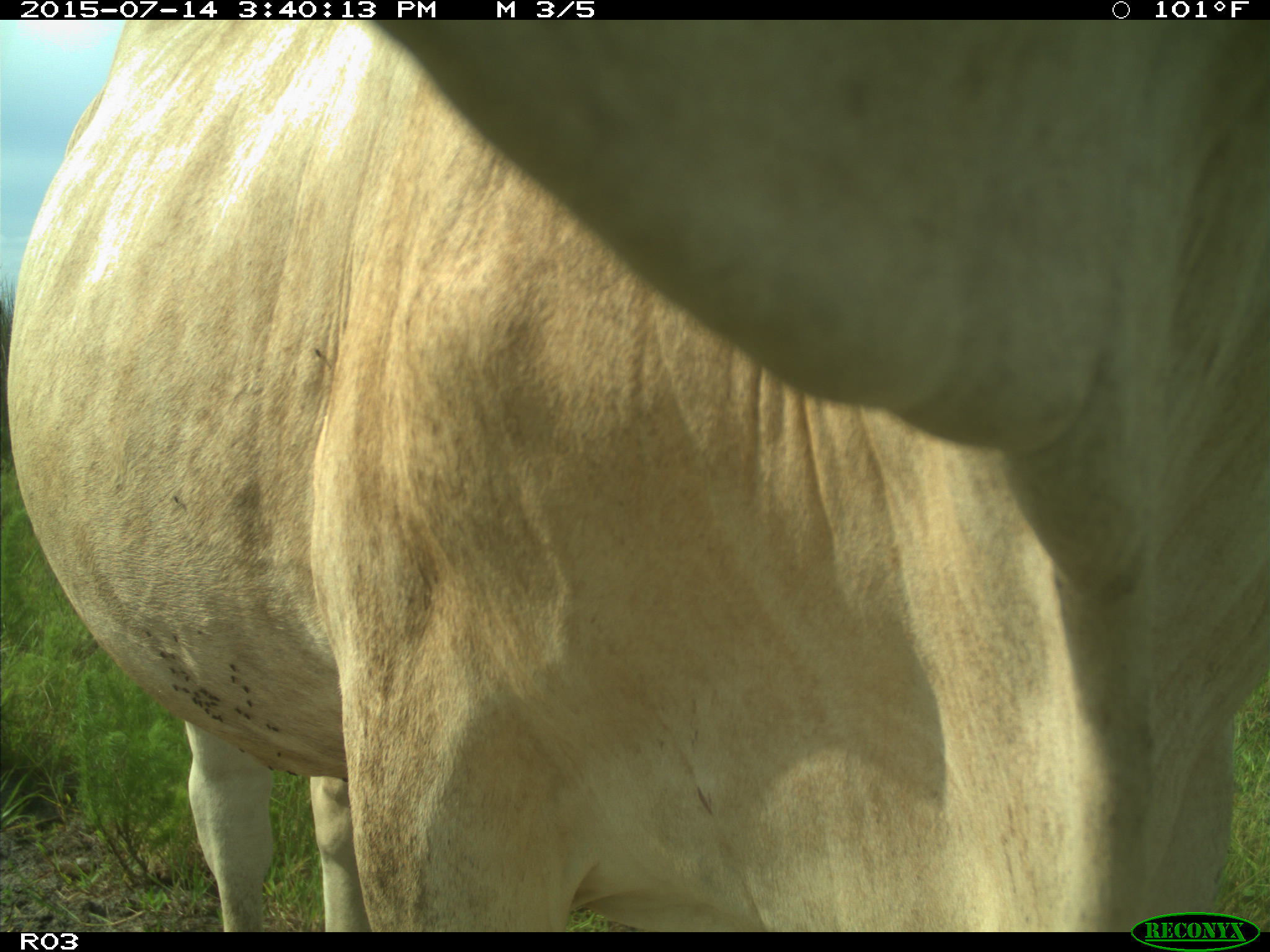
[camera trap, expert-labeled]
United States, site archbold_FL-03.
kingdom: Animalia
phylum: Chordata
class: Mammalia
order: Artiodactyla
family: Bovidae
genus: Bos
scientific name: Bos taurus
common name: domestic cow